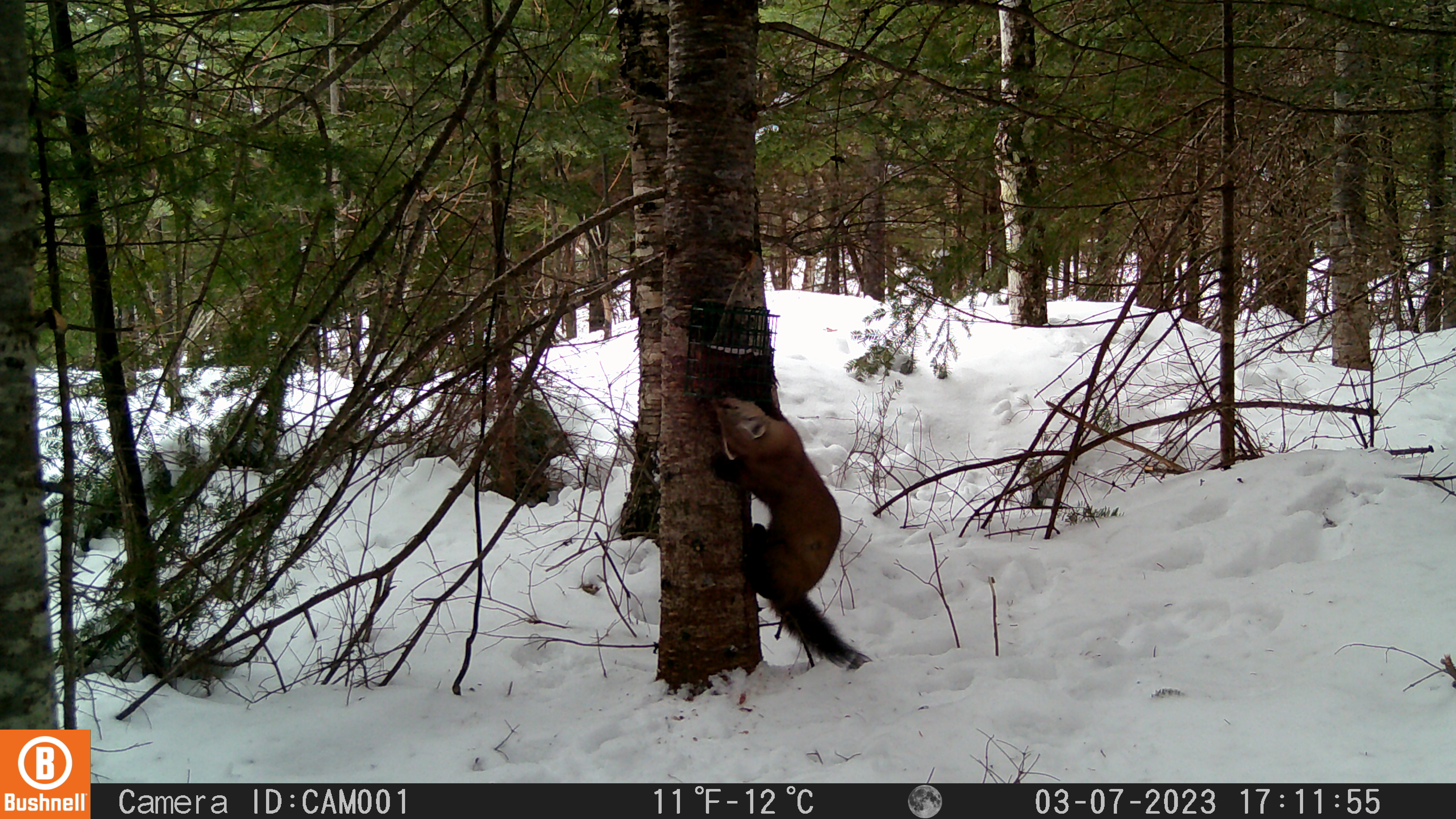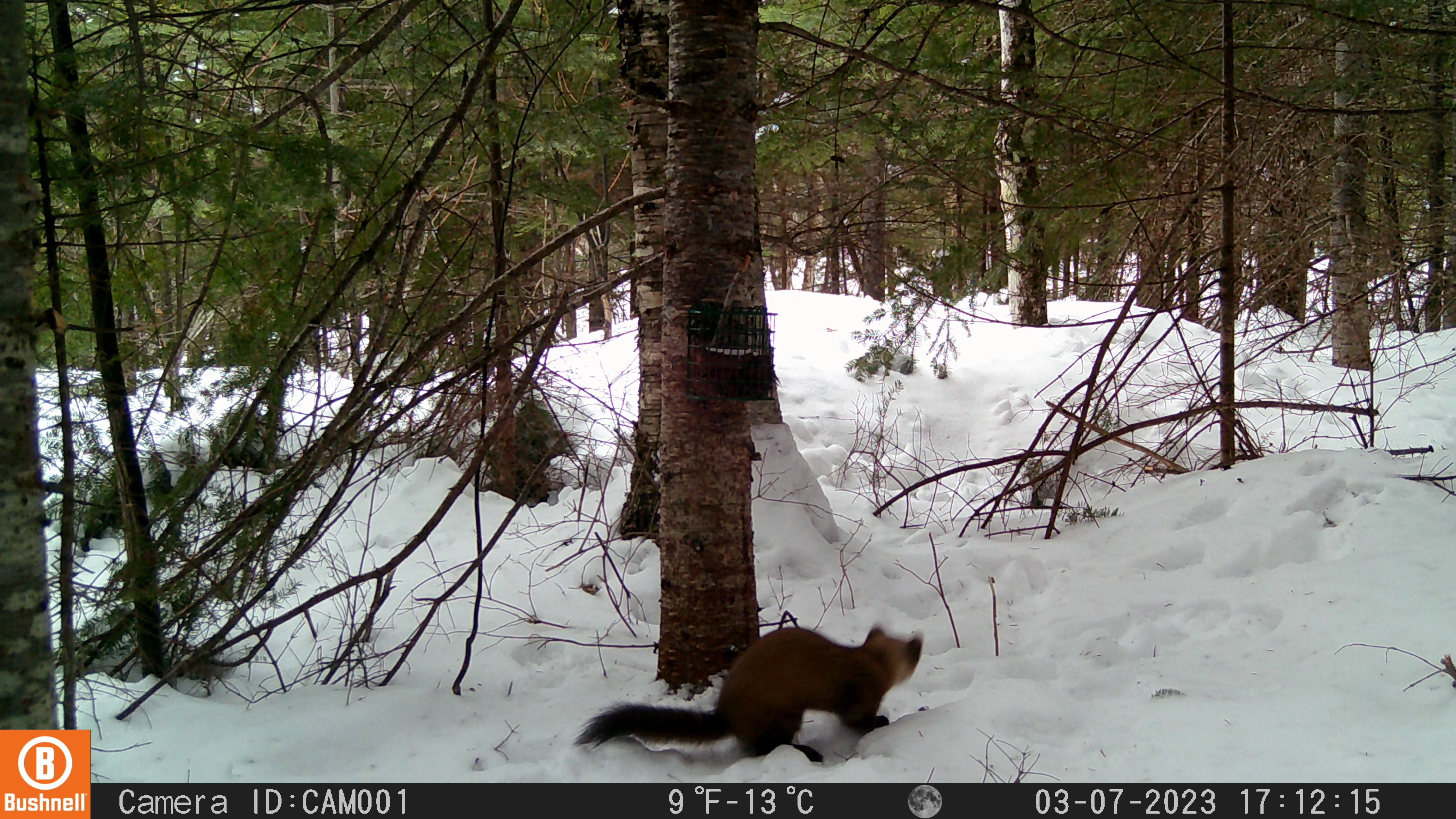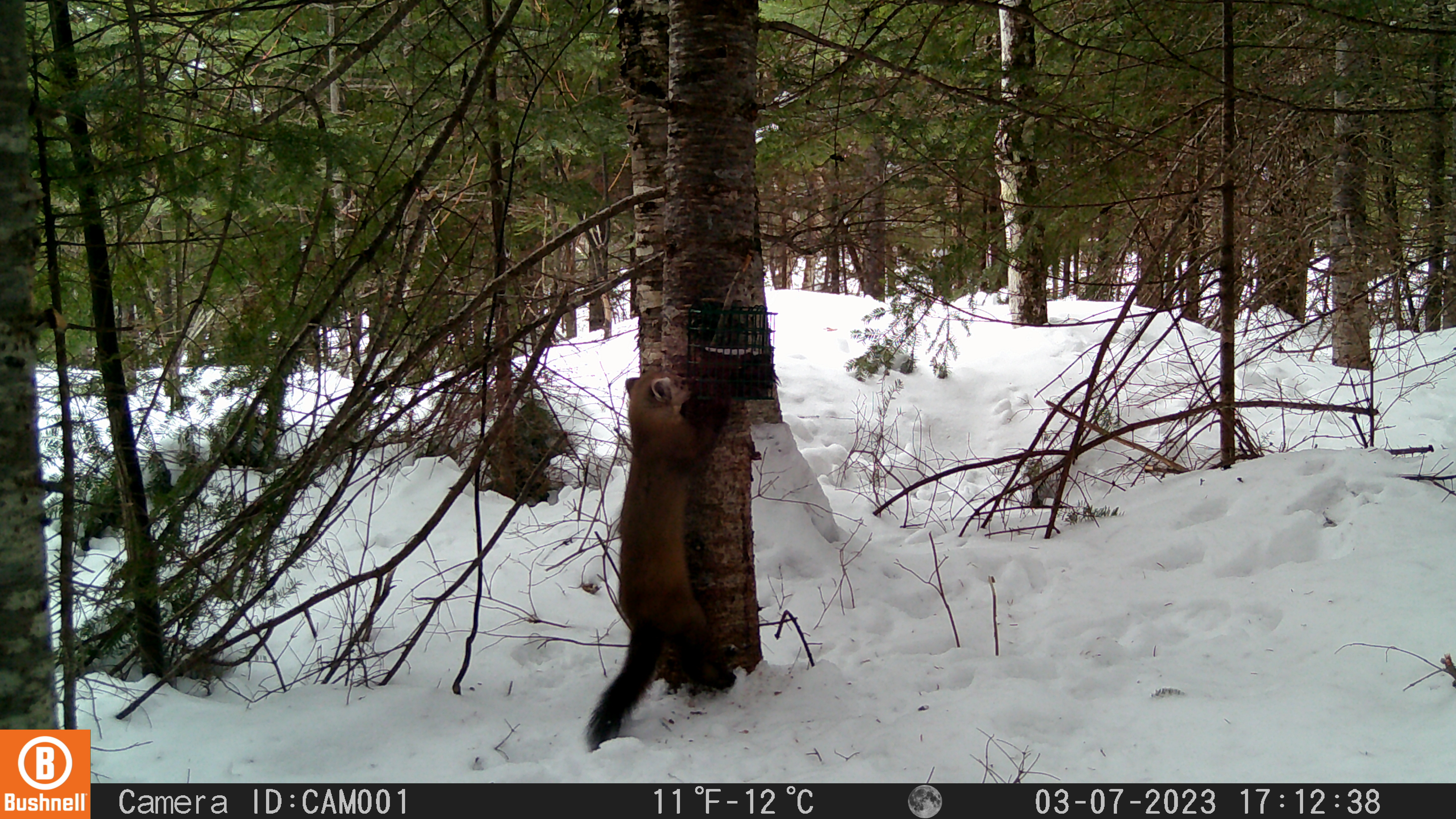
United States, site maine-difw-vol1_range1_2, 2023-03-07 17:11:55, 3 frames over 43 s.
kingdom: Animalia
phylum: Chordata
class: Mammalia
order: Carnivora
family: Mustelidae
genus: Martes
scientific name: Martes americana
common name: american marten